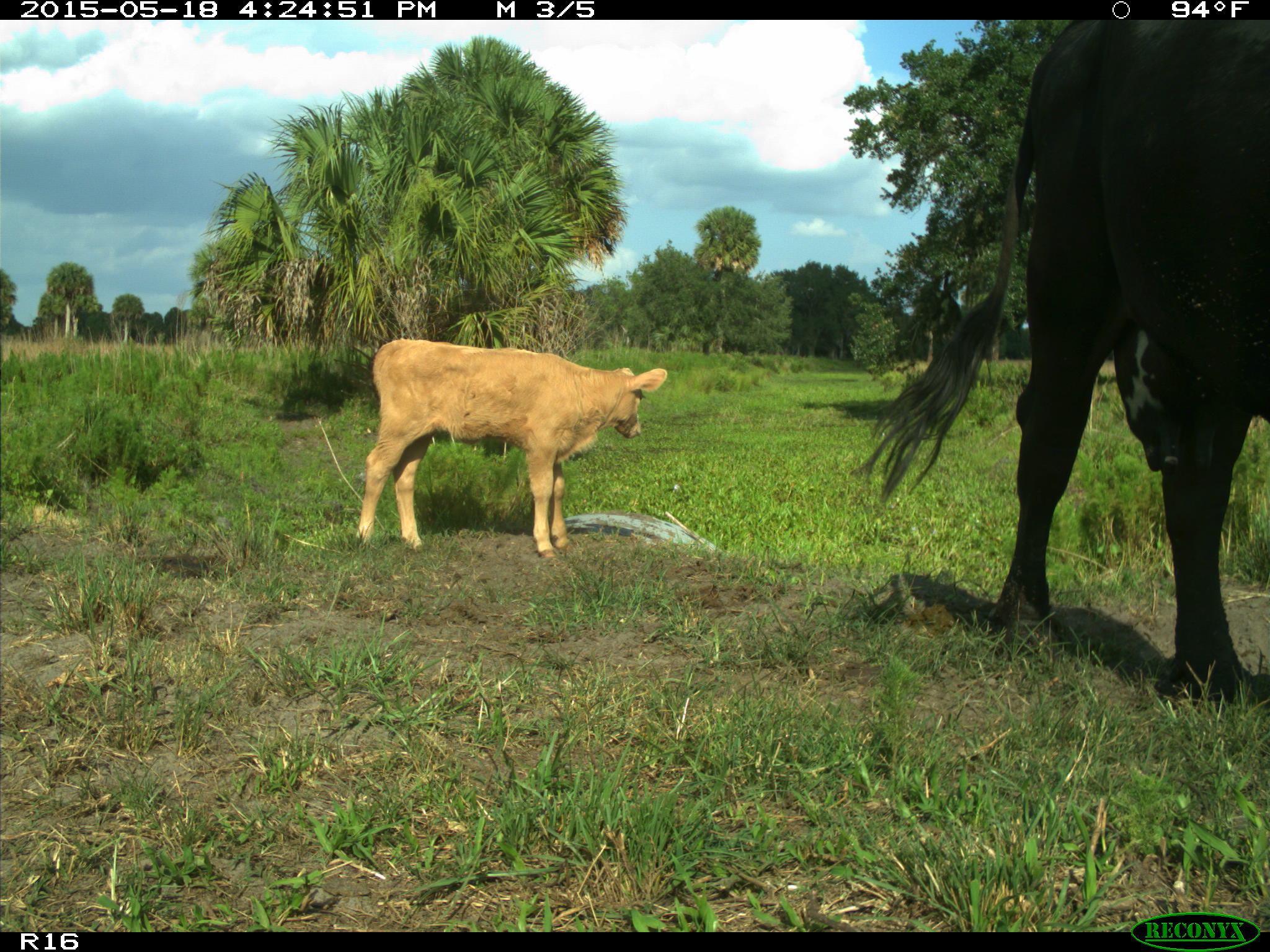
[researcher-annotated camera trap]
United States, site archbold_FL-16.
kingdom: Animalia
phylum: Chordata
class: Mammalia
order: Artiodactyla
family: Bovidae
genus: Bos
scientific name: Bos taurus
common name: domestic cow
Bos taurus (domestic cow).